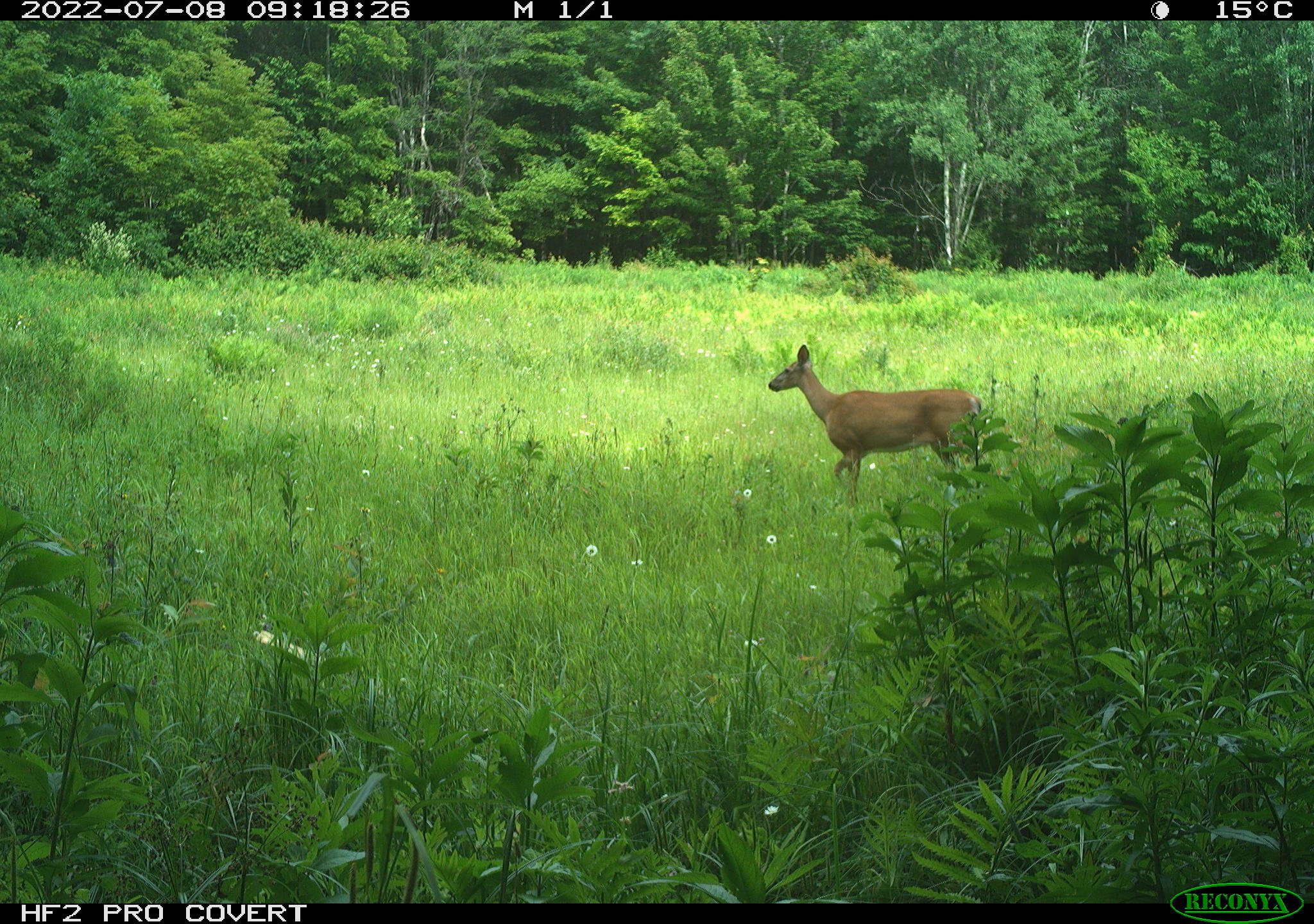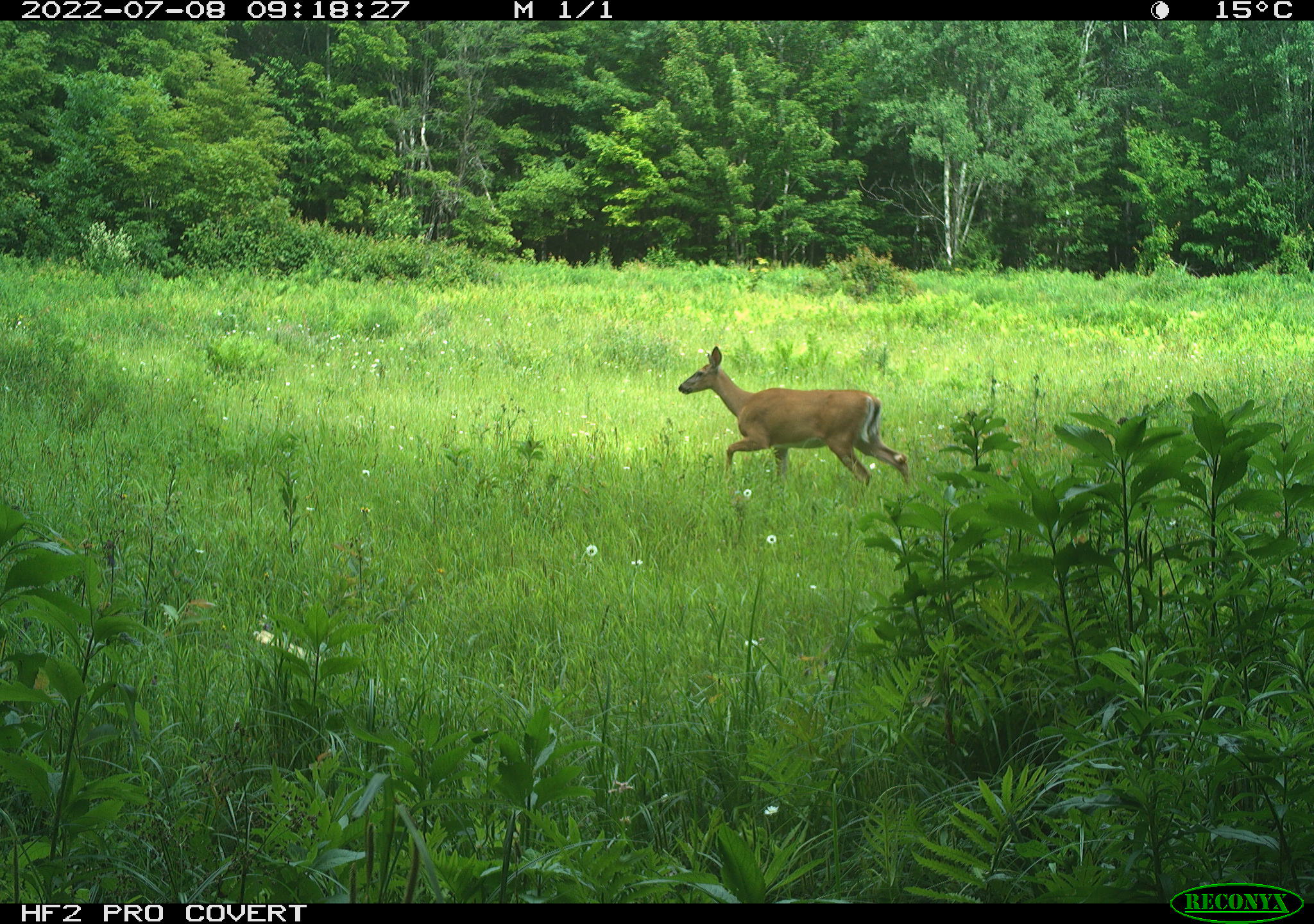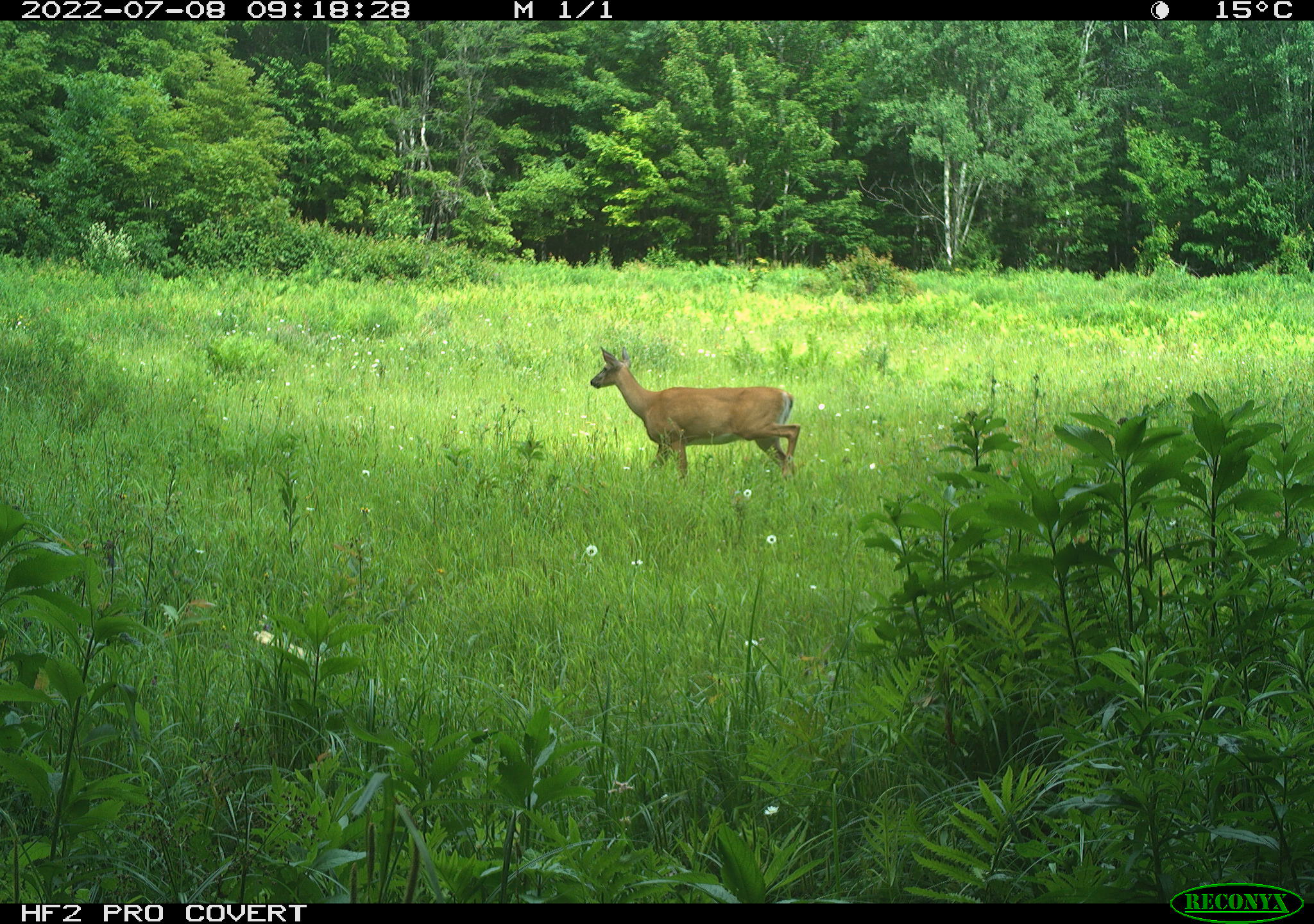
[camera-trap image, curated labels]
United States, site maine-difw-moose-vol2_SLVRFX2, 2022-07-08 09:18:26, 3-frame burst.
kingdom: Animalia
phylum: Chordata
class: Mammalia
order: Artiodactyla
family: Cervidae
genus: Odocoileus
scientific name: Odocoileus virginianus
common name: white-tailed deer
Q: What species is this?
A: White-tailed deer (Odocoileus virginianus).